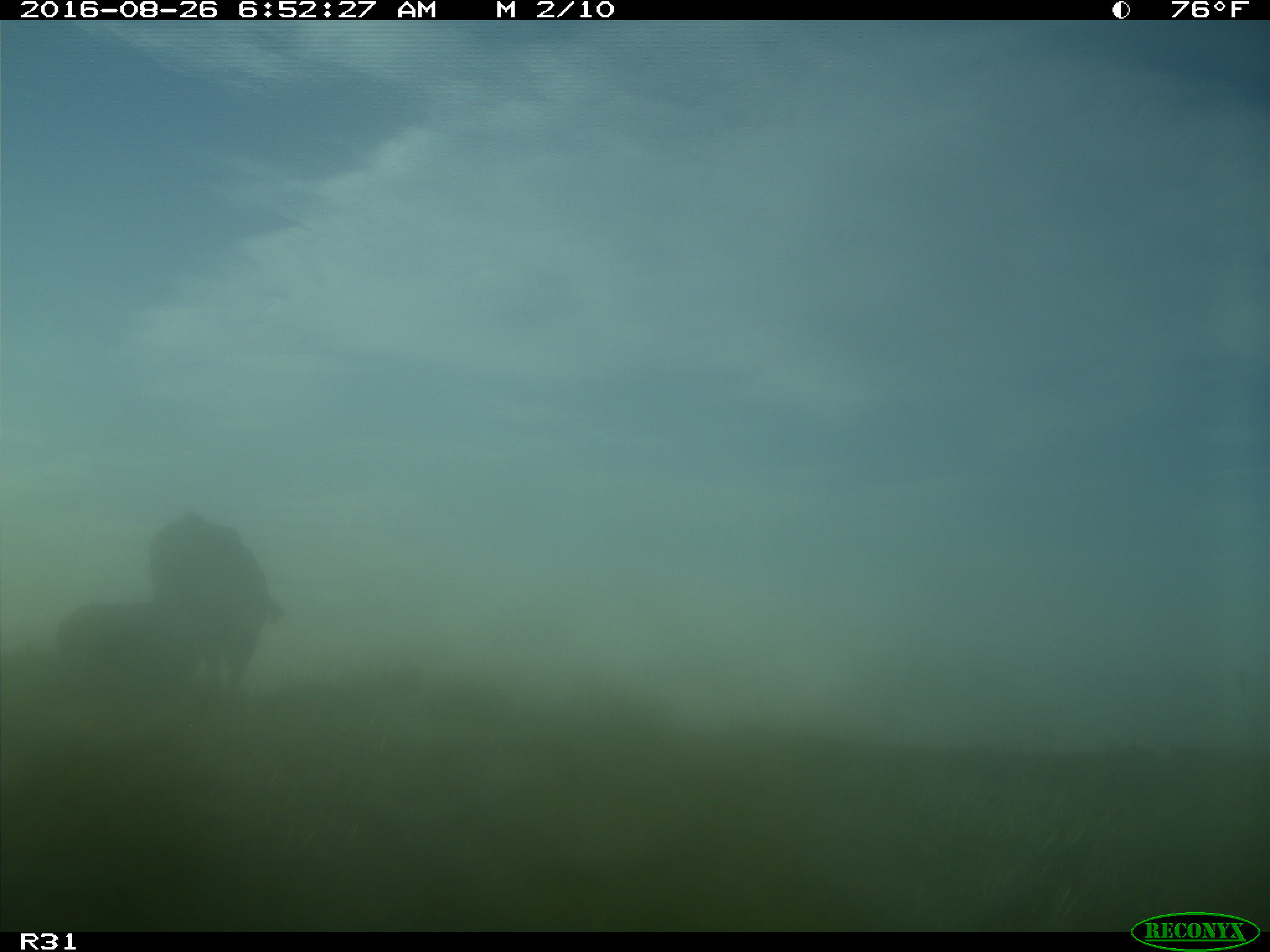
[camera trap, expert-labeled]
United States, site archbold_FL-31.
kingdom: Animalia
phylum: Chordata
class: Mammalia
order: Artiodactyla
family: Bovidae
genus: Bos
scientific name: Bos taurus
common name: domestic cow